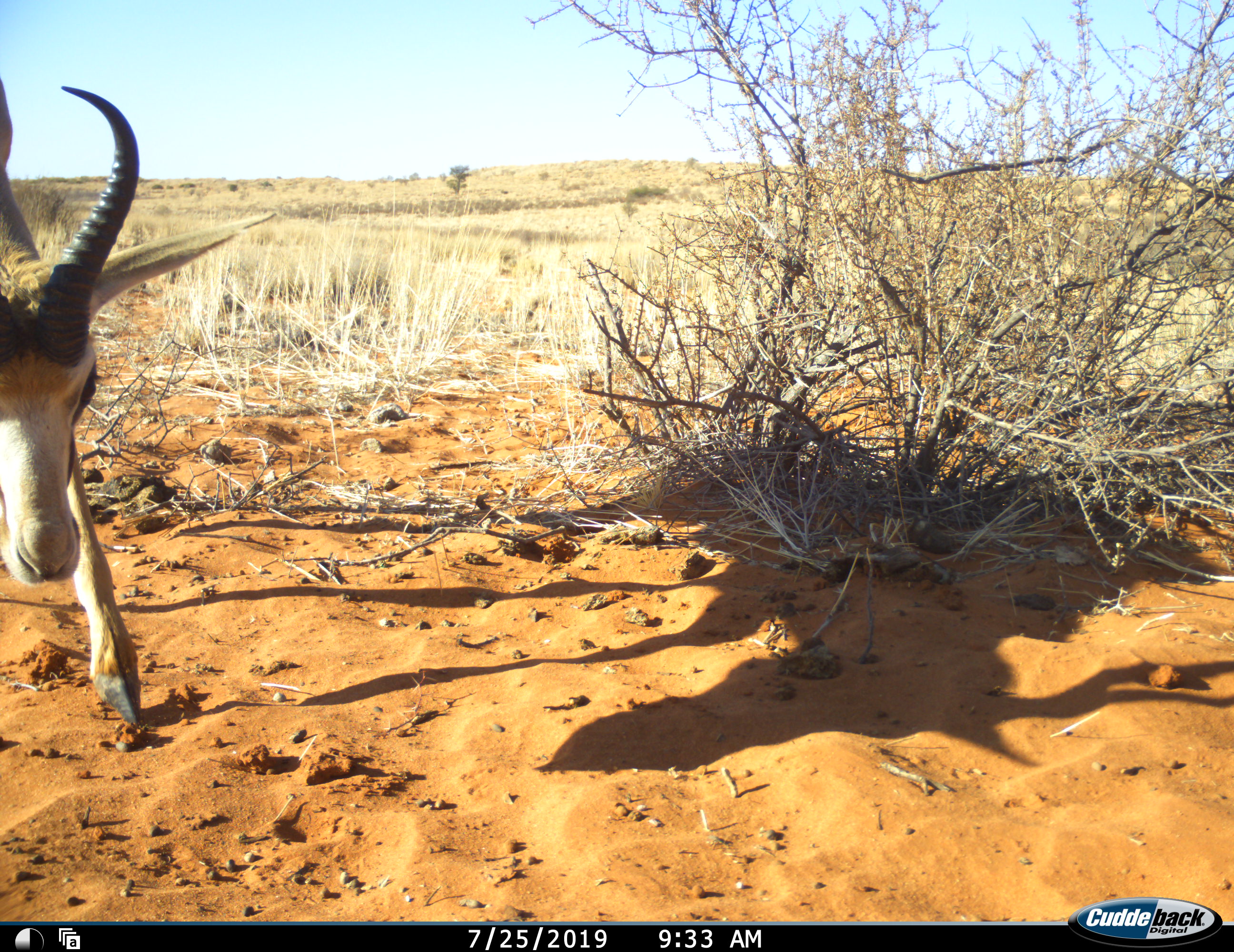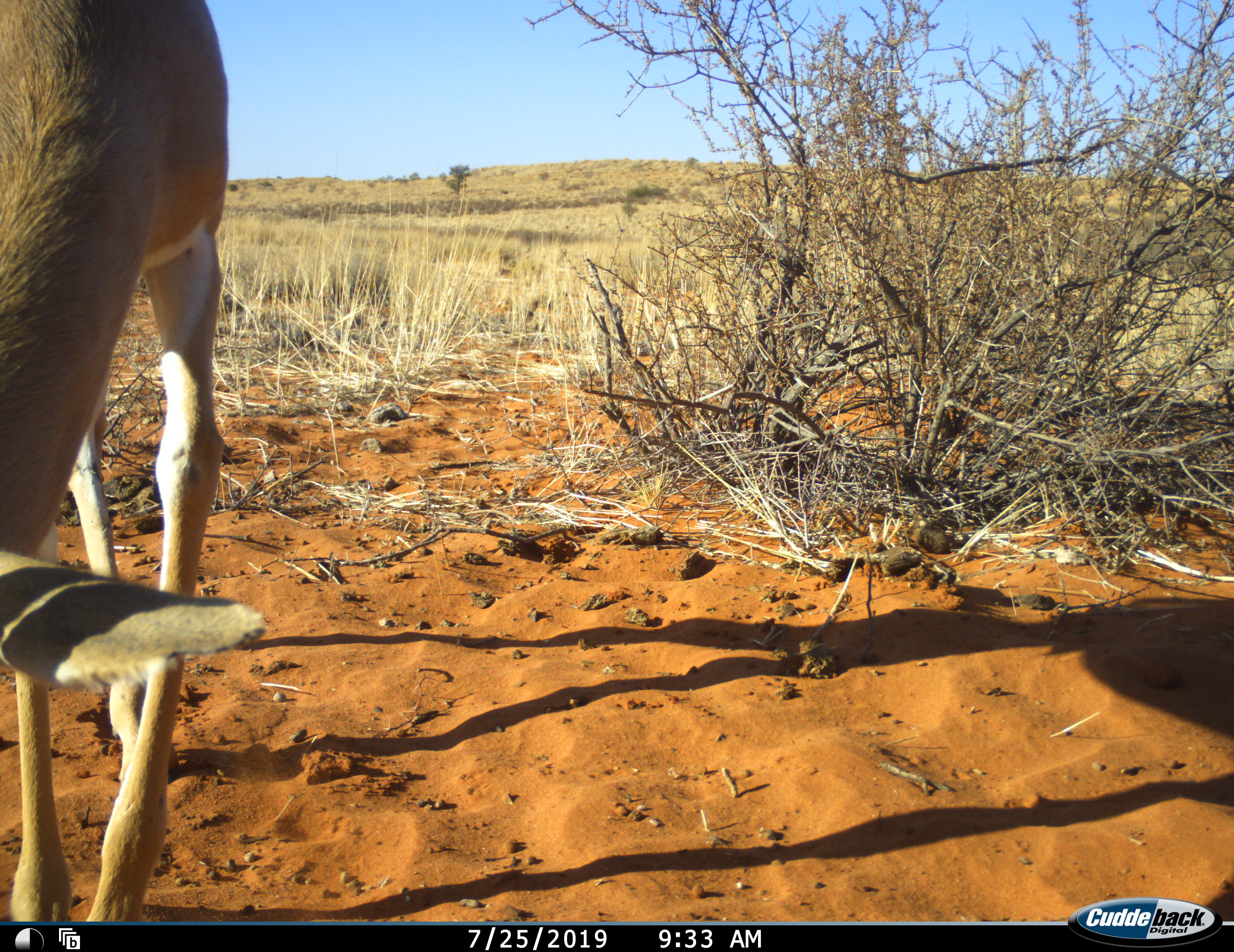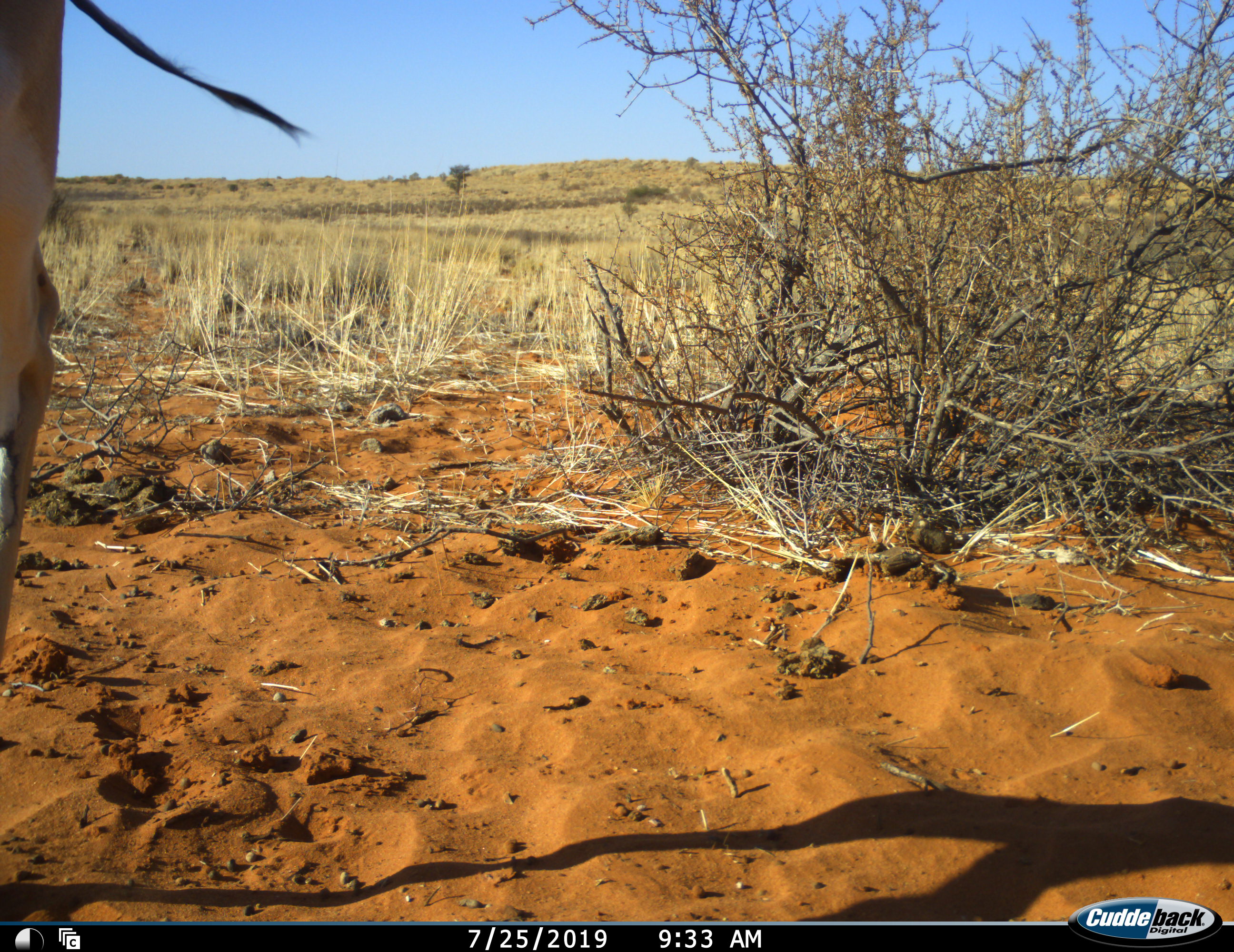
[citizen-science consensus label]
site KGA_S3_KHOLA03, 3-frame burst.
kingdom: Animalia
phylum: Chordata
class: Mammalia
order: Artiodactyla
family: Bovidae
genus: Antidorcas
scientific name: Antidorcas marsupialis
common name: springbok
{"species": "springbok (Antidorcas marsupialis)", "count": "1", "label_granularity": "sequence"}